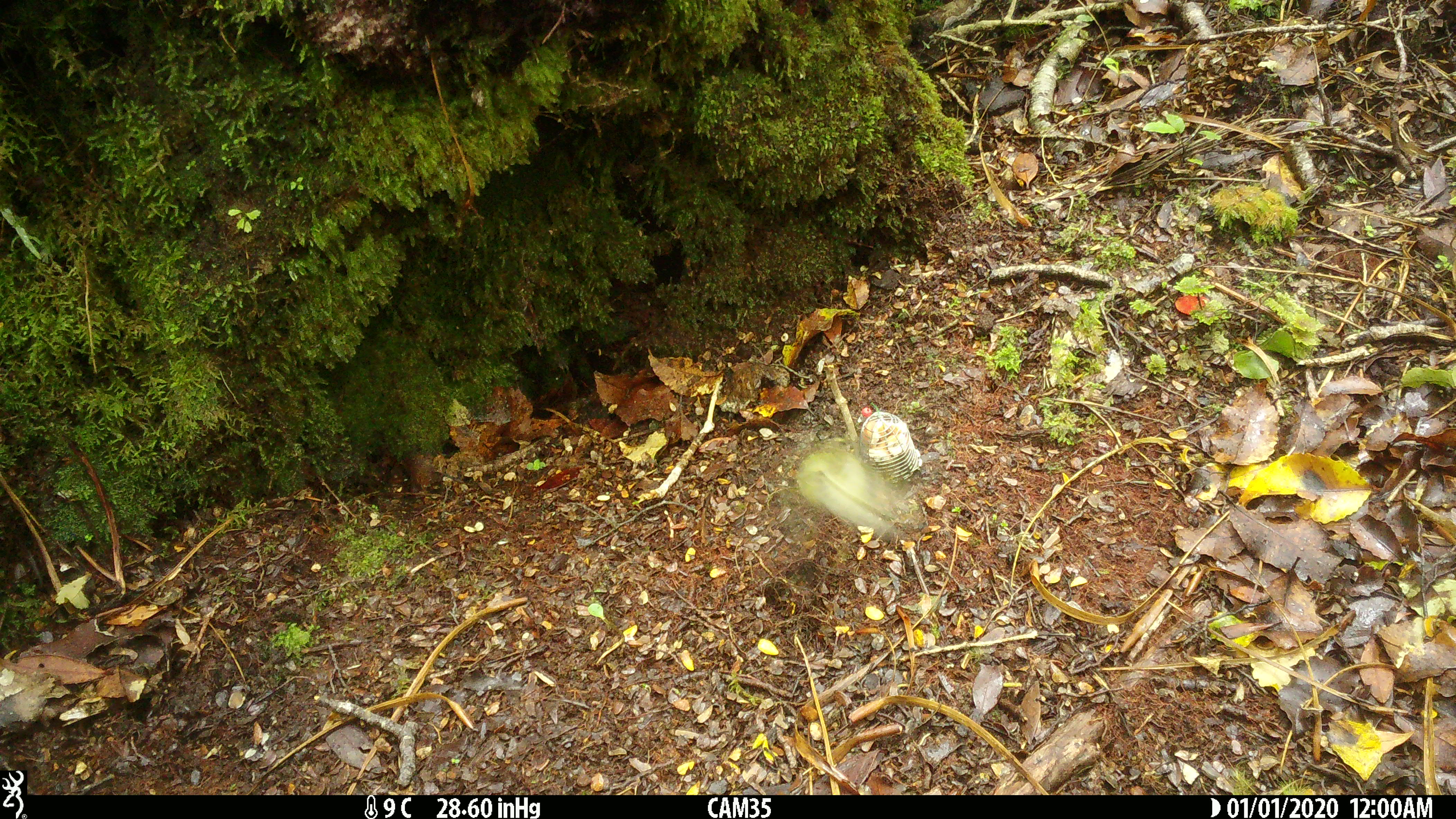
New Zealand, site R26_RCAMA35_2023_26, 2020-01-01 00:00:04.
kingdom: Animalia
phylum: Chordata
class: Aves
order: Passeriformes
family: Acanthisittidae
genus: Acanthisitta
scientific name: Acanthisitta chloris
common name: rifleman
Rifleman (Acanthisitta chloris).